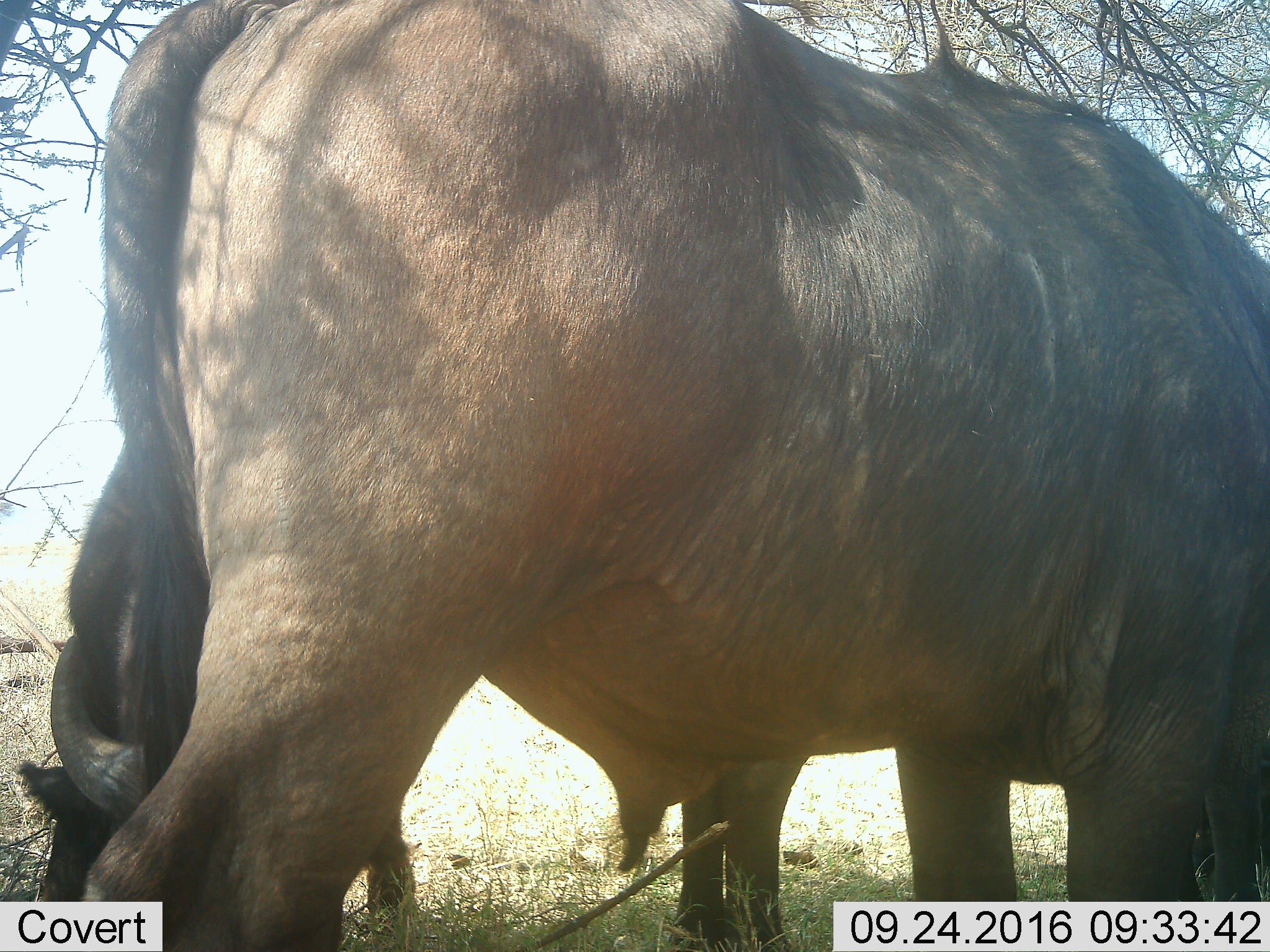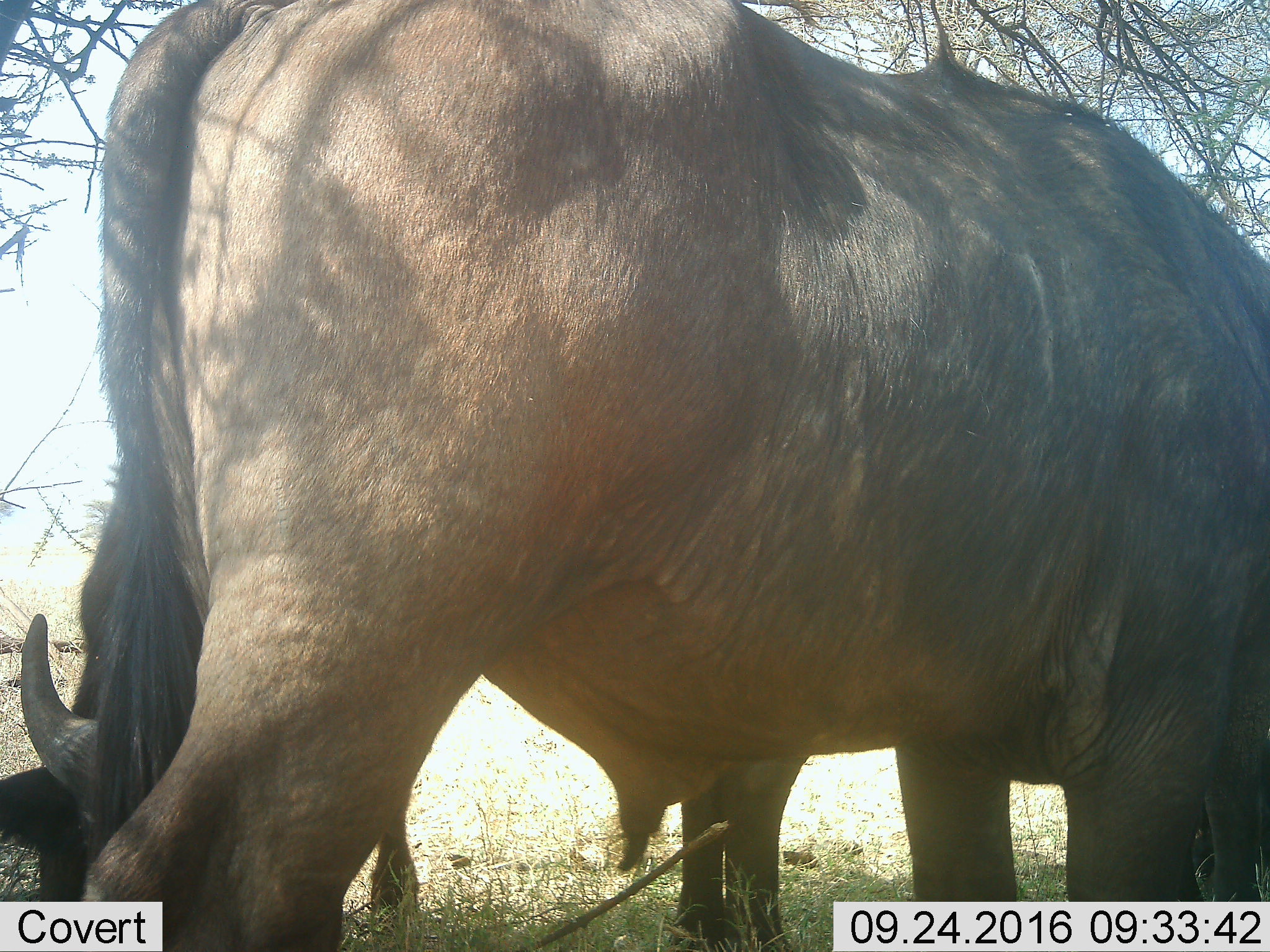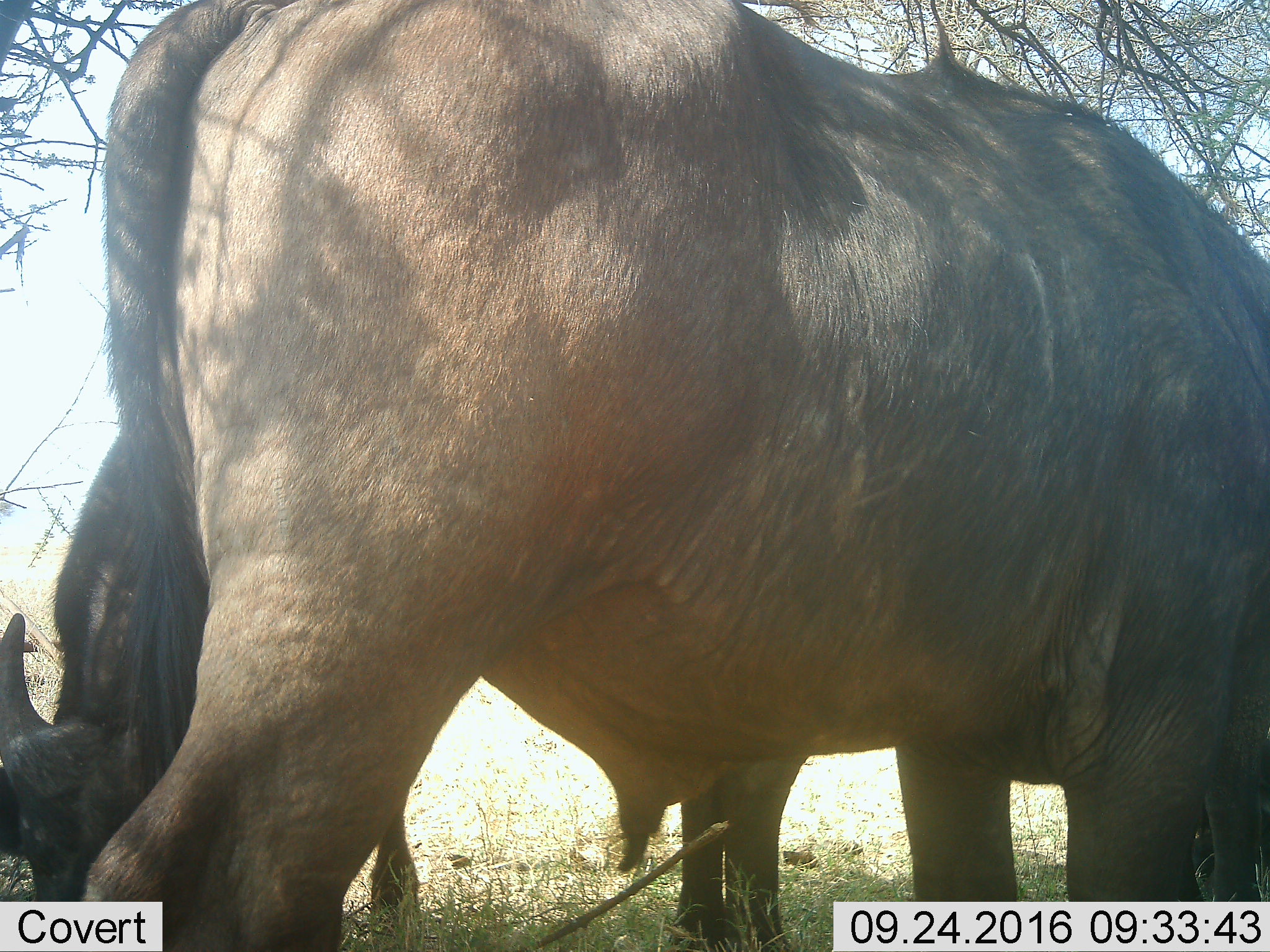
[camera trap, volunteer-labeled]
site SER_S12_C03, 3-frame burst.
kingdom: Animalia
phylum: Chordata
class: Mammalia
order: Artiodactyla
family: Bovidae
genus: Syncerus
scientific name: Syncerus caffer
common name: african buffalo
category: buffalo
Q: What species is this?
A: Buffalo (african buffalo) (Syncerus caffer).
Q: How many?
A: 2.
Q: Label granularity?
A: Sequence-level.